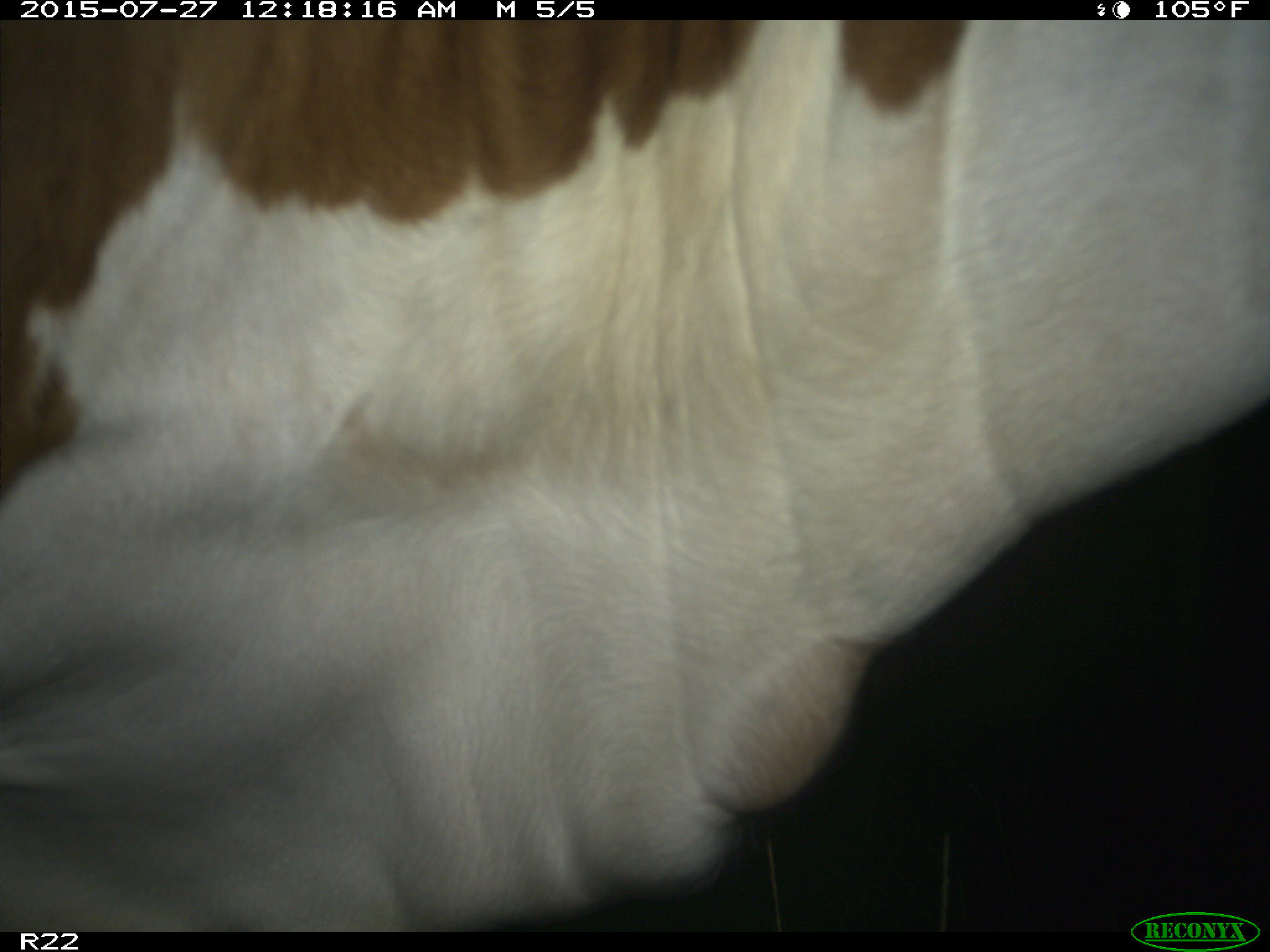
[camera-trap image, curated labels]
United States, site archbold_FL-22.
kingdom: Animalia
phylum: Chordata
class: Mammalia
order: Artiodactyla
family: Bovidae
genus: Bos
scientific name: Bos taurus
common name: domestic cow